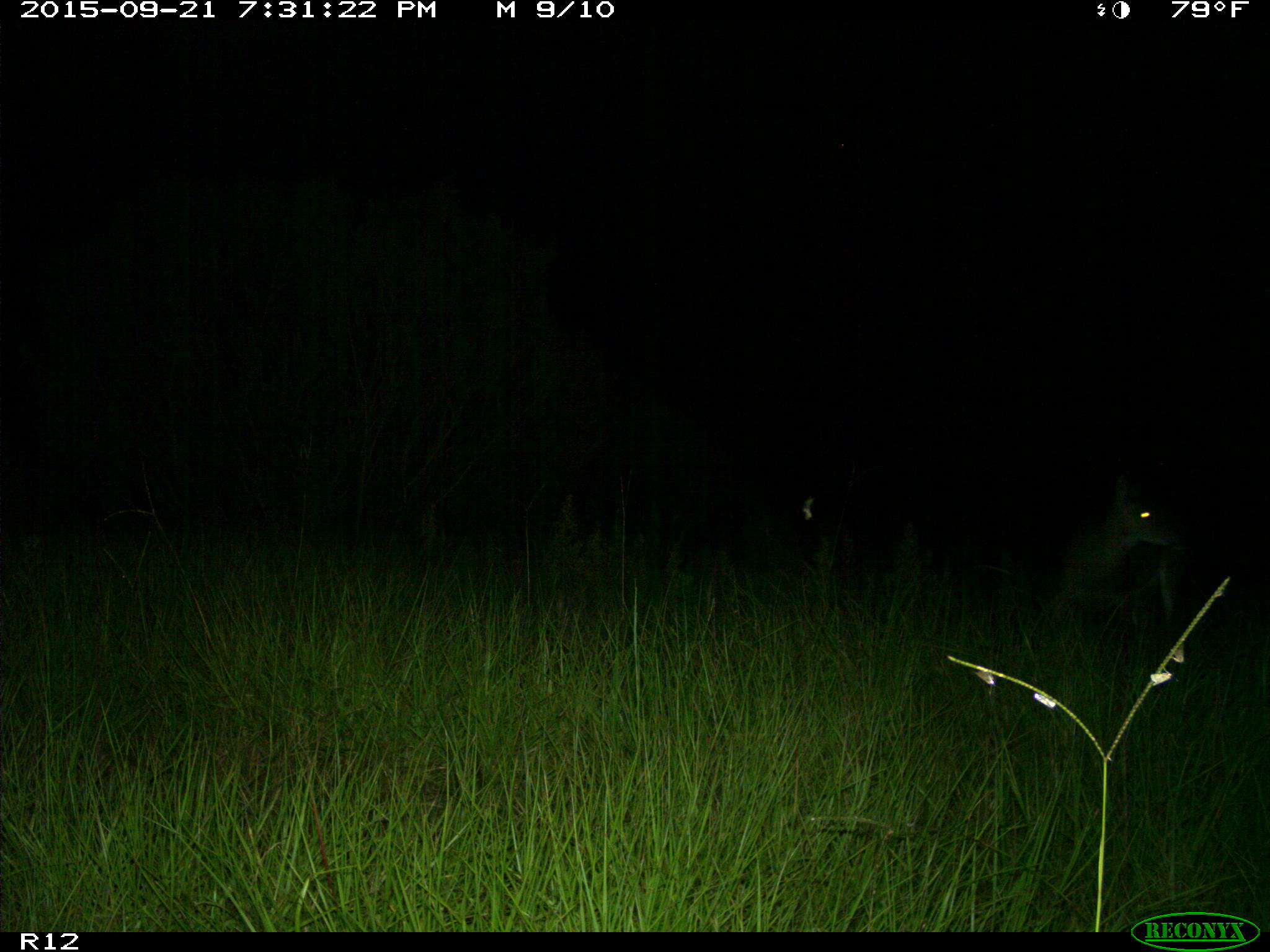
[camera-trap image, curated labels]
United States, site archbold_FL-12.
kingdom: Animalia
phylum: Chordata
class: Mammalia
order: Artiodactyla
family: Cervidae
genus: Odocoileus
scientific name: Odocoileus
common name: deer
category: unidentified deer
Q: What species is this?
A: Unidentified deer (deer) (Odocoileus).